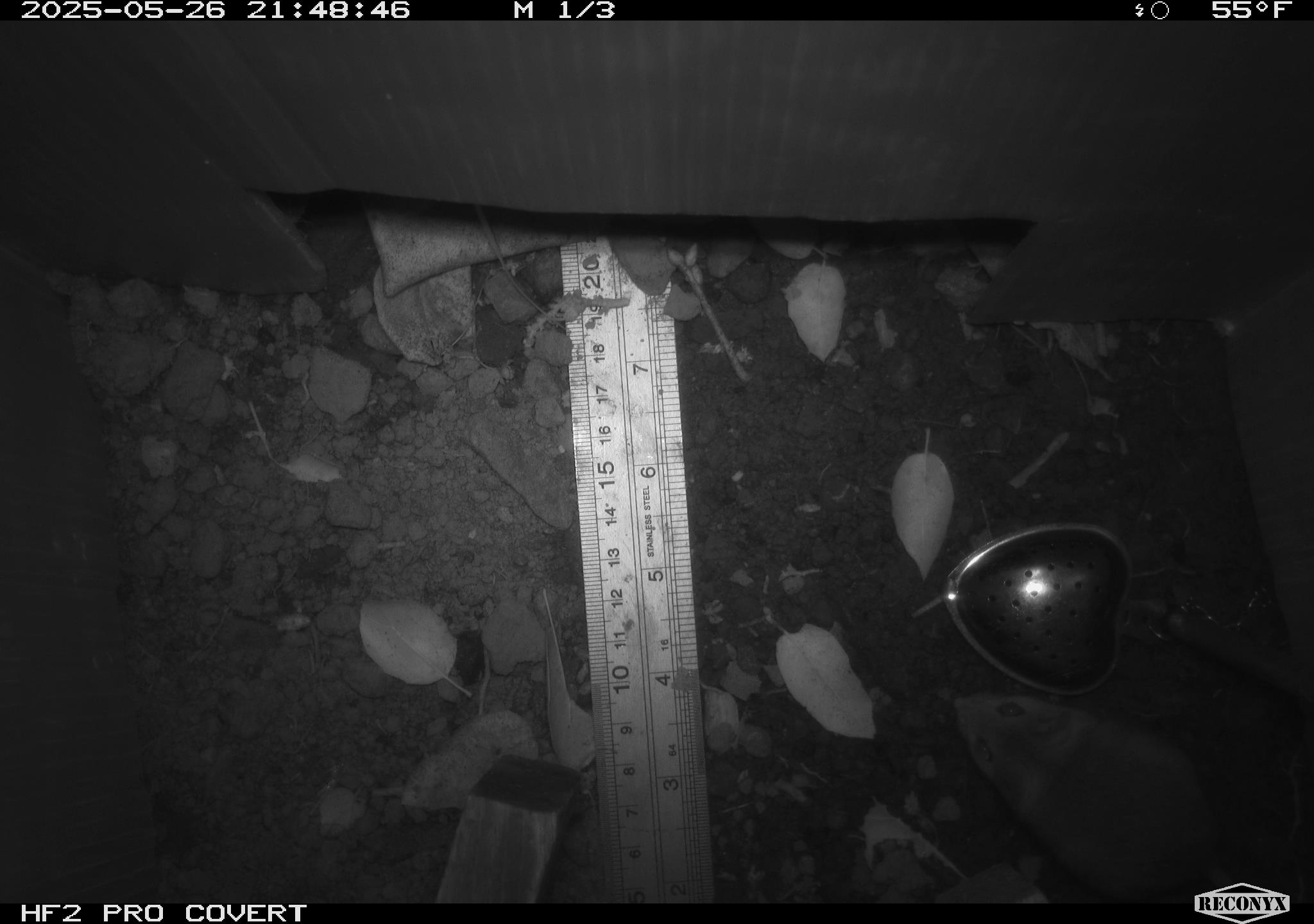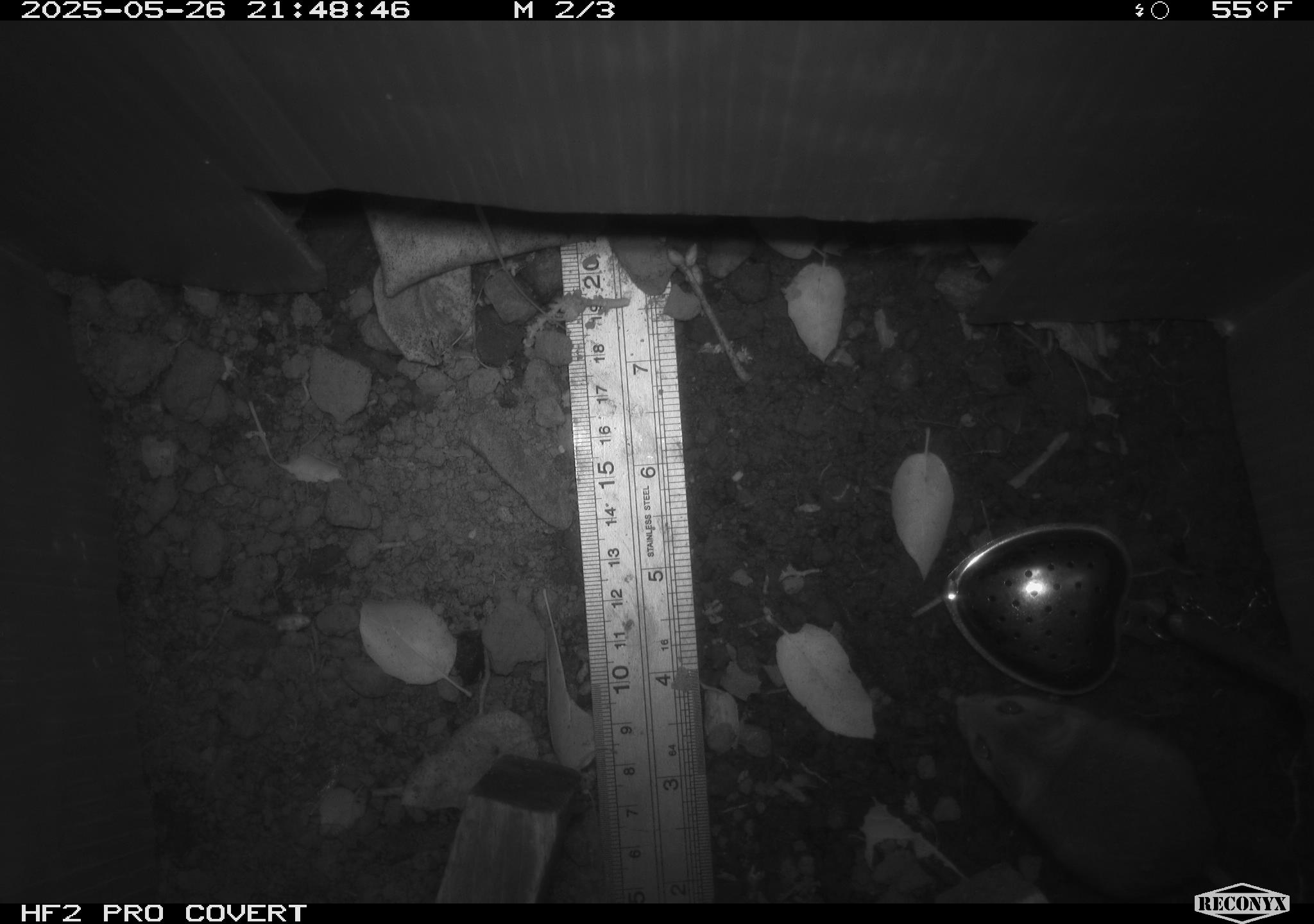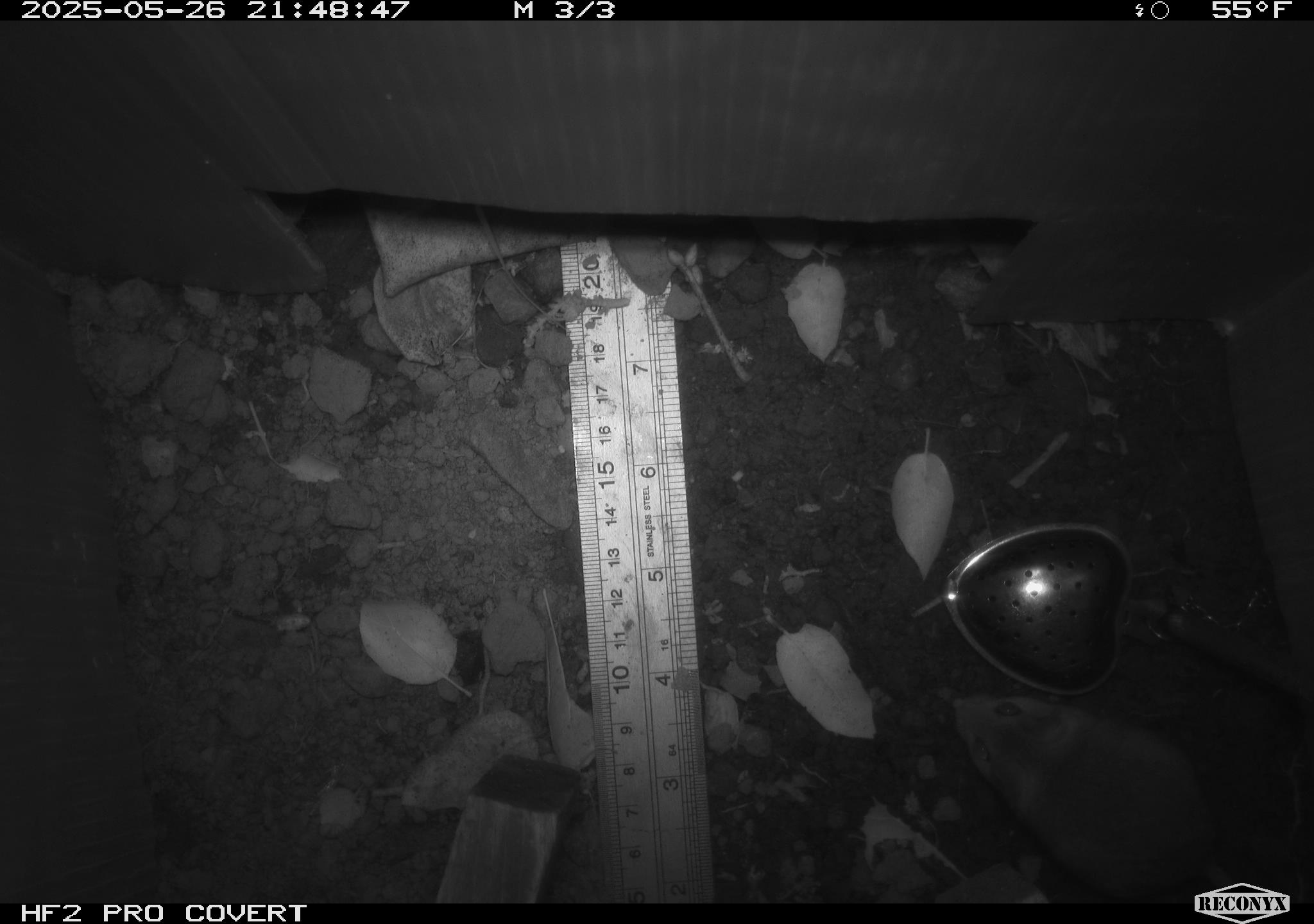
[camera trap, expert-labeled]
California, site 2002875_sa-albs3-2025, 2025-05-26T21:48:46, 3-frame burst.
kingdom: Animalia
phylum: Chordata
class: Mammalia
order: Rodentia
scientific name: Rodentia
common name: mouse species